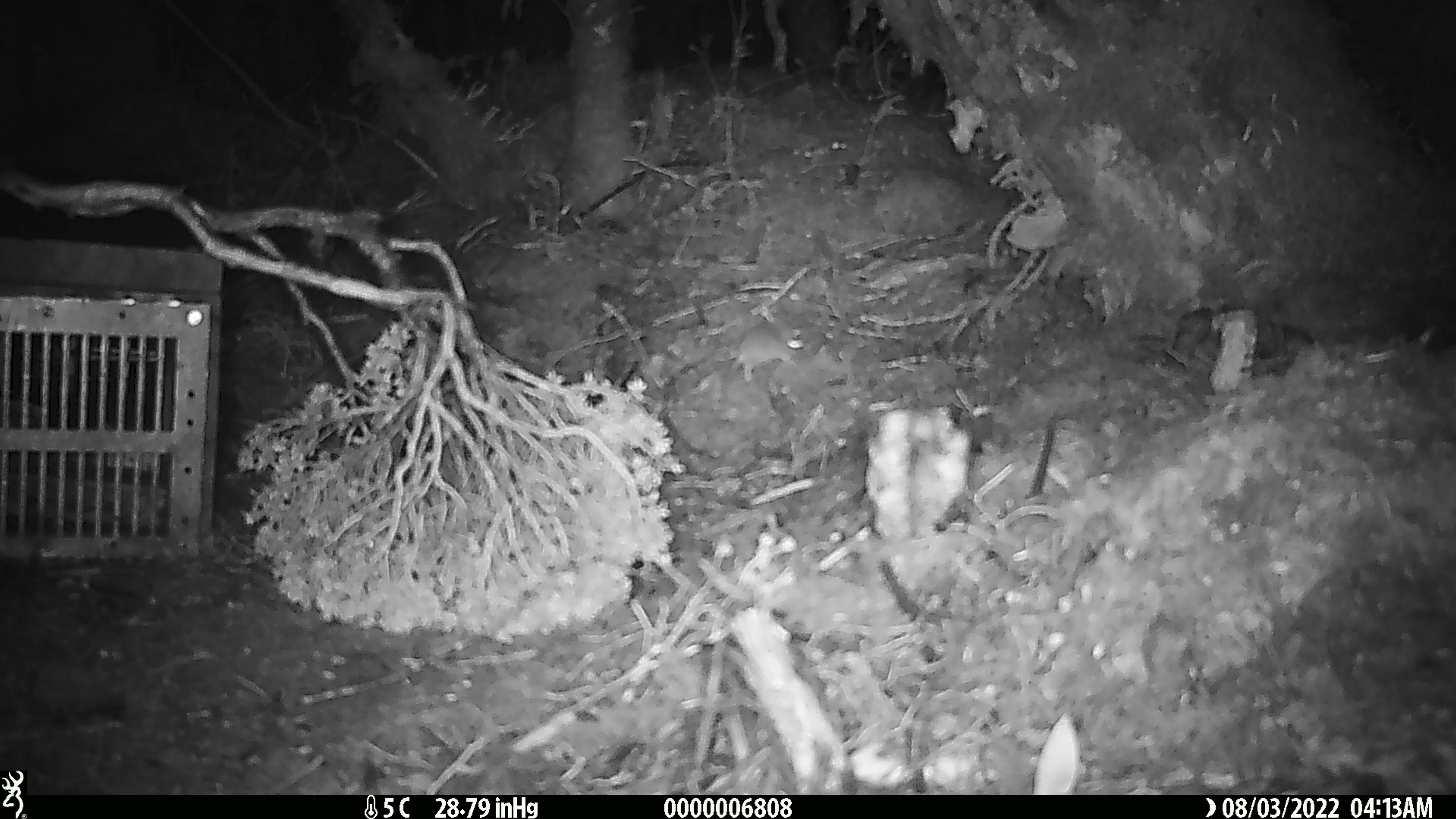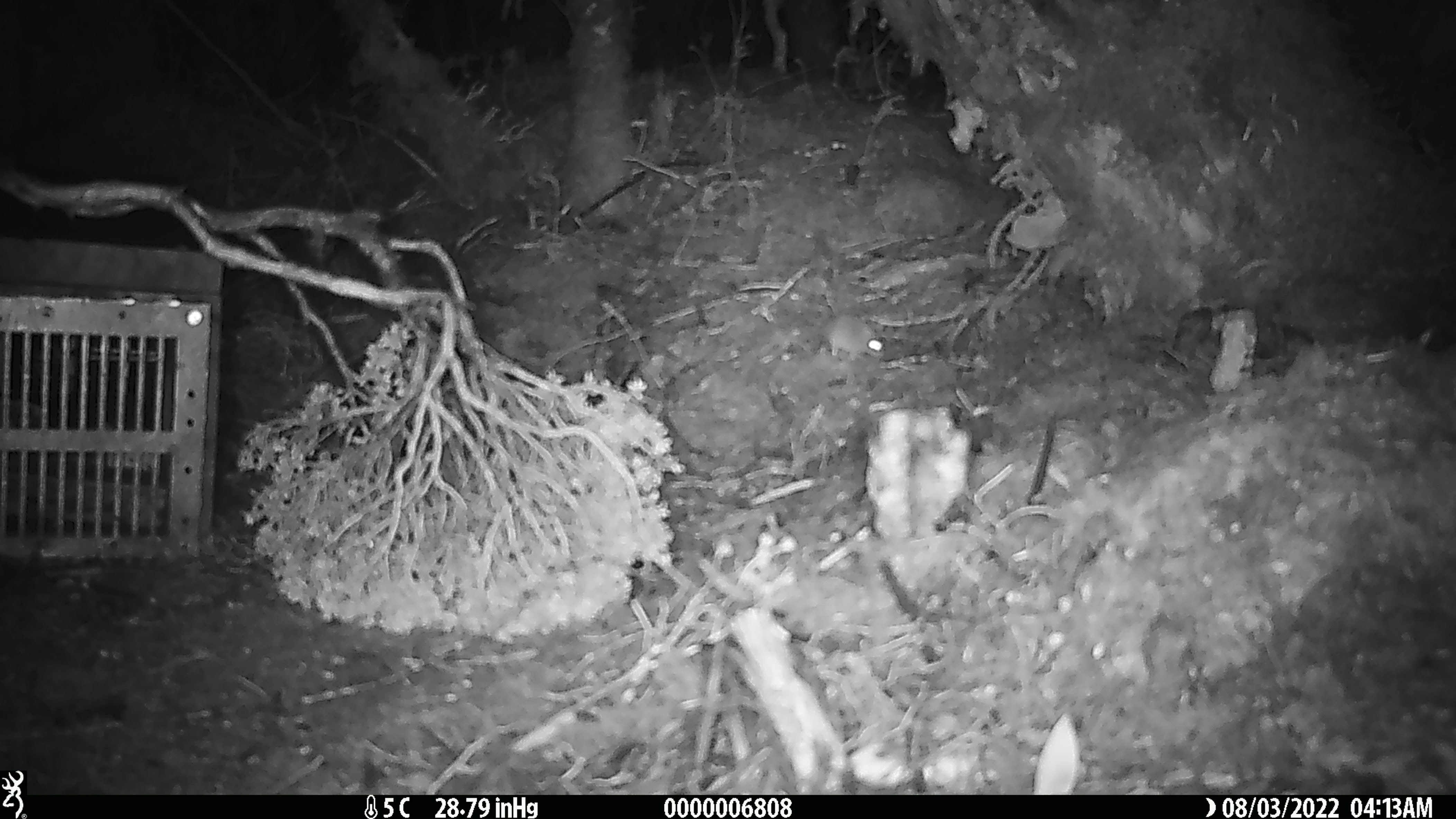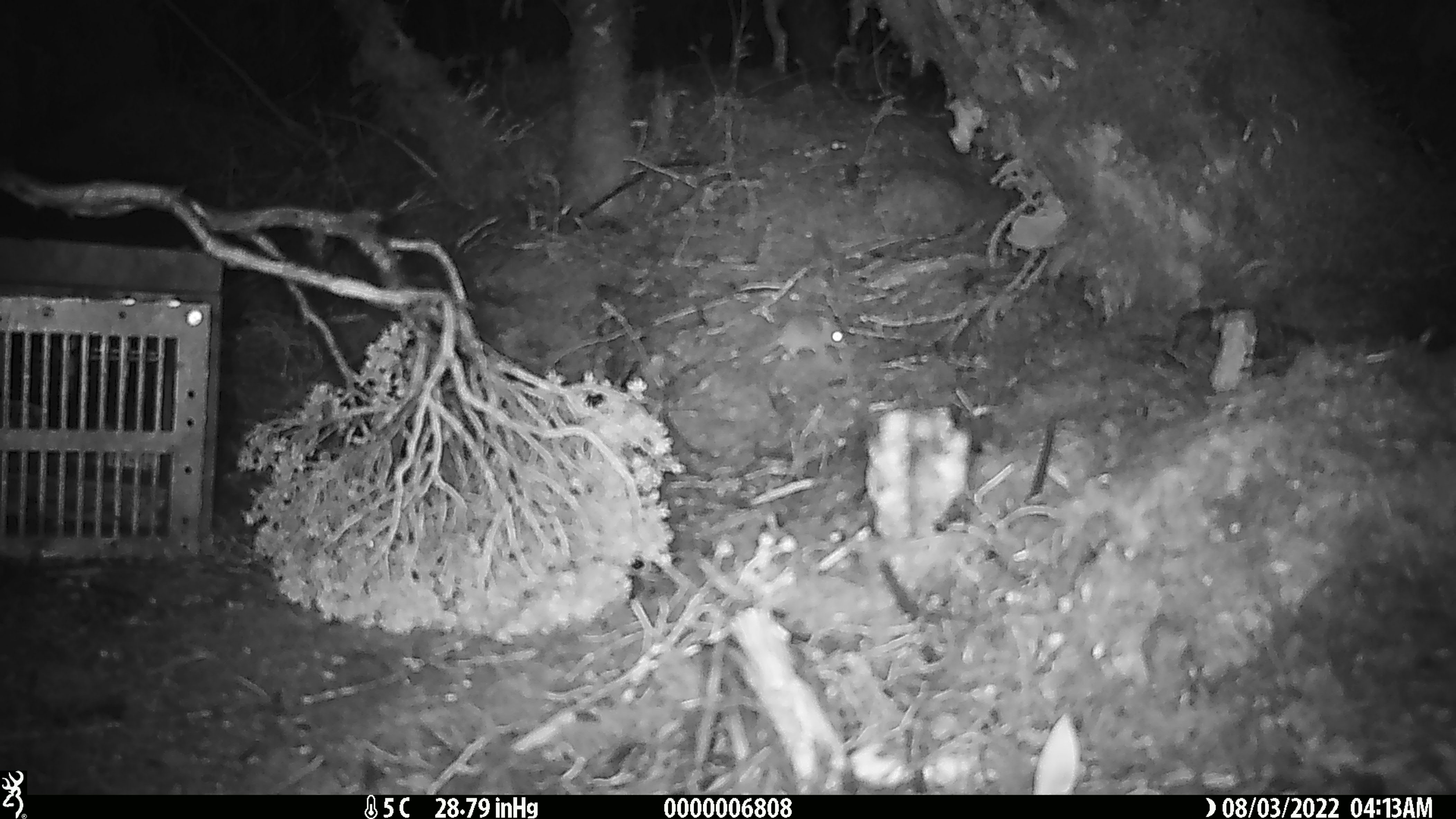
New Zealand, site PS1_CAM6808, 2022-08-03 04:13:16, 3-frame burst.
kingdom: Animalia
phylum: Chordata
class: Mammalia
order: Rodentia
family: Muridae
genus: Mus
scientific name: Mus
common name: mouse